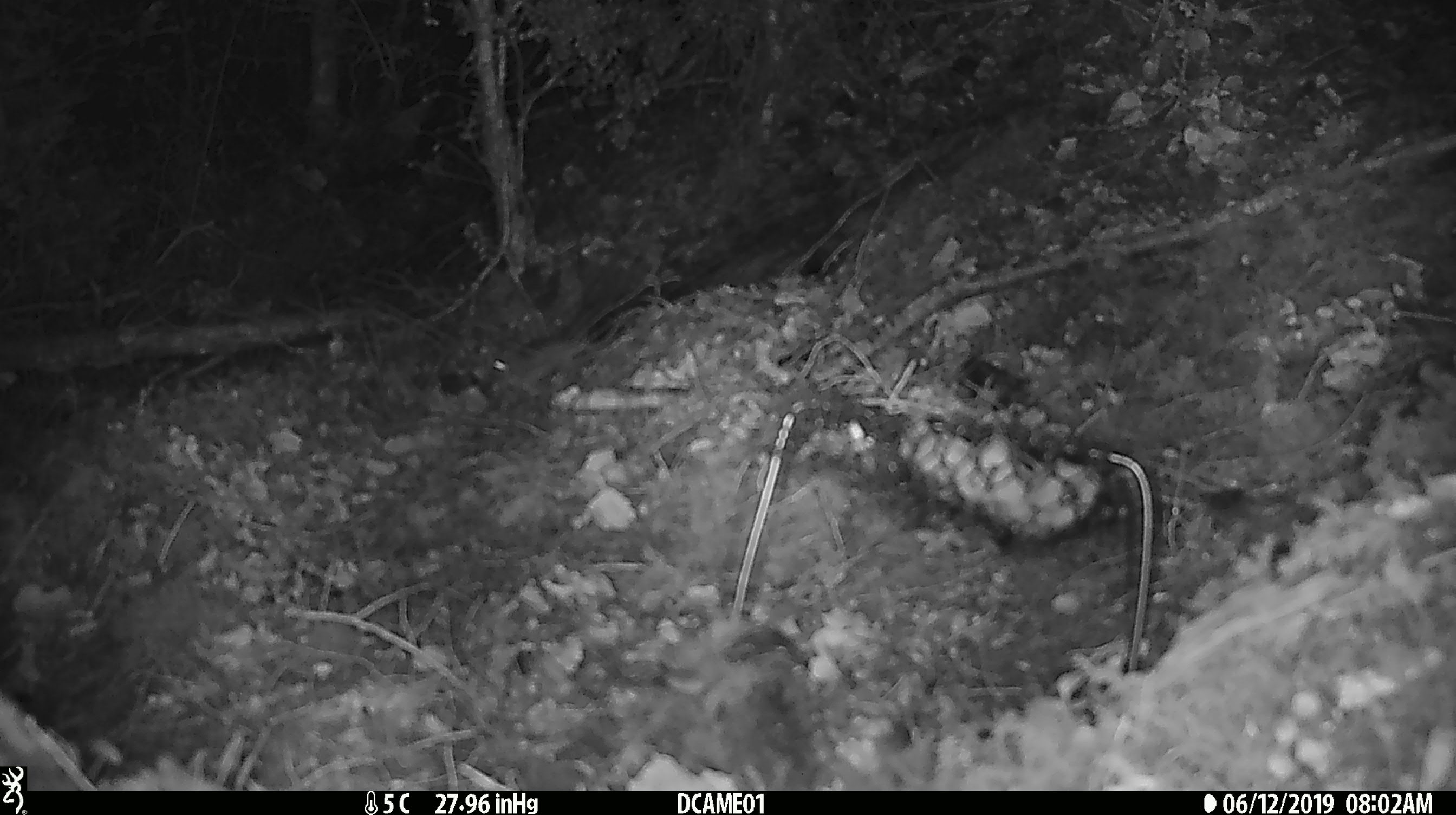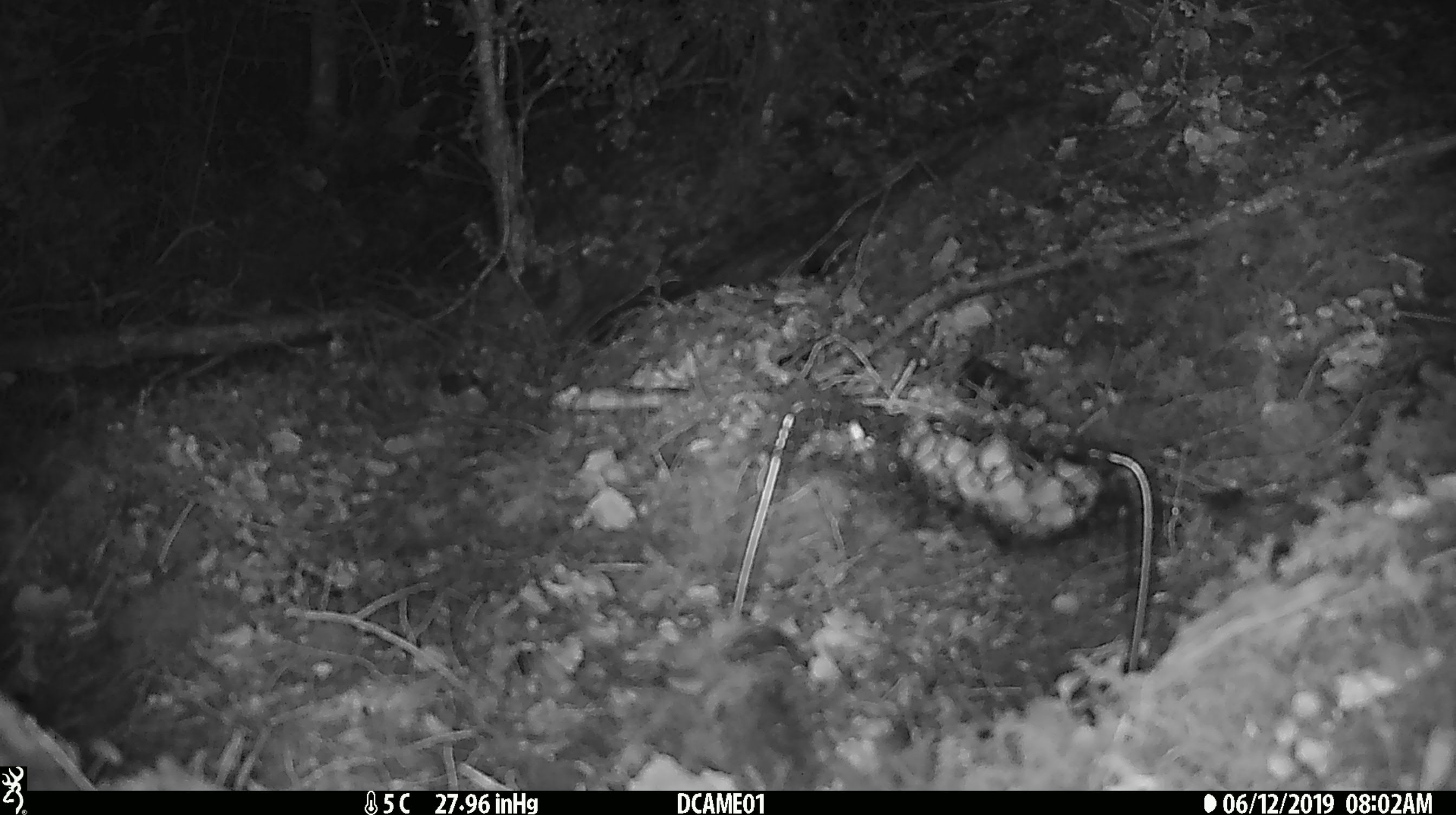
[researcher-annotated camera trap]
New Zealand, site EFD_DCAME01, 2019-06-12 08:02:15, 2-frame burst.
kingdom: Animalia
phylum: Chordata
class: Mammalia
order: Rodentia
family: Muridae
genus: Mus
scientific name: Mus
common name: mouse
Mouse (Mus).